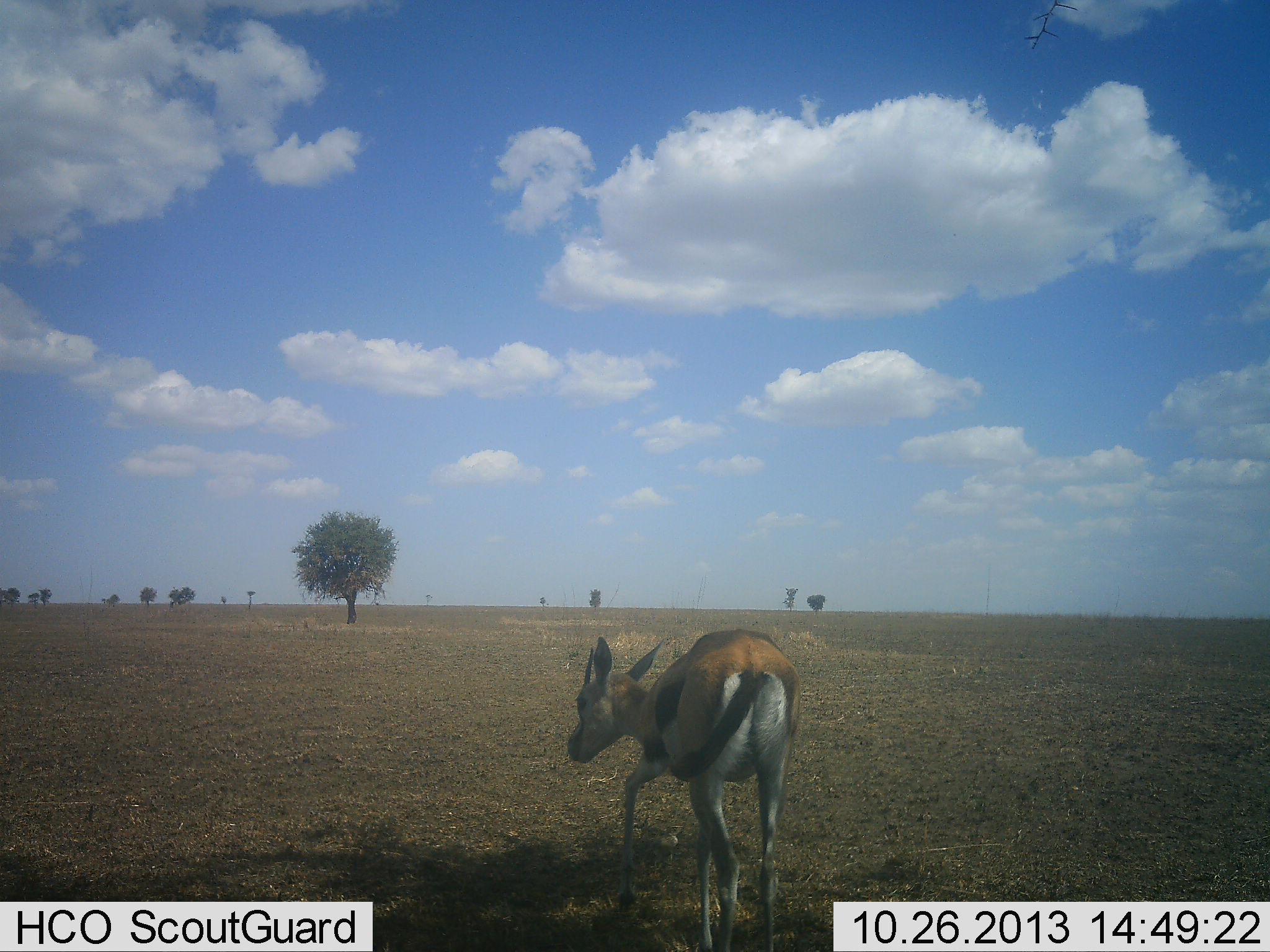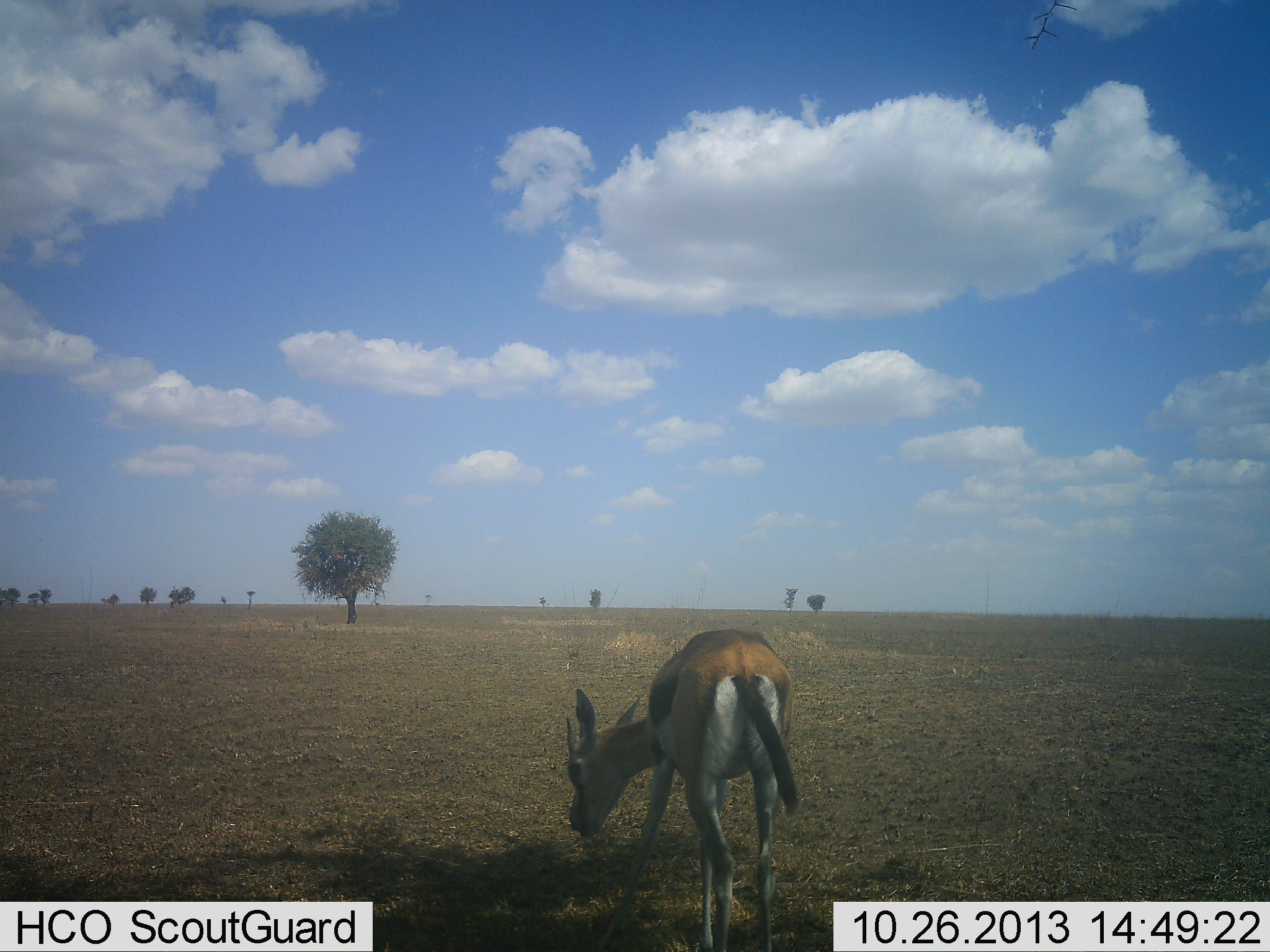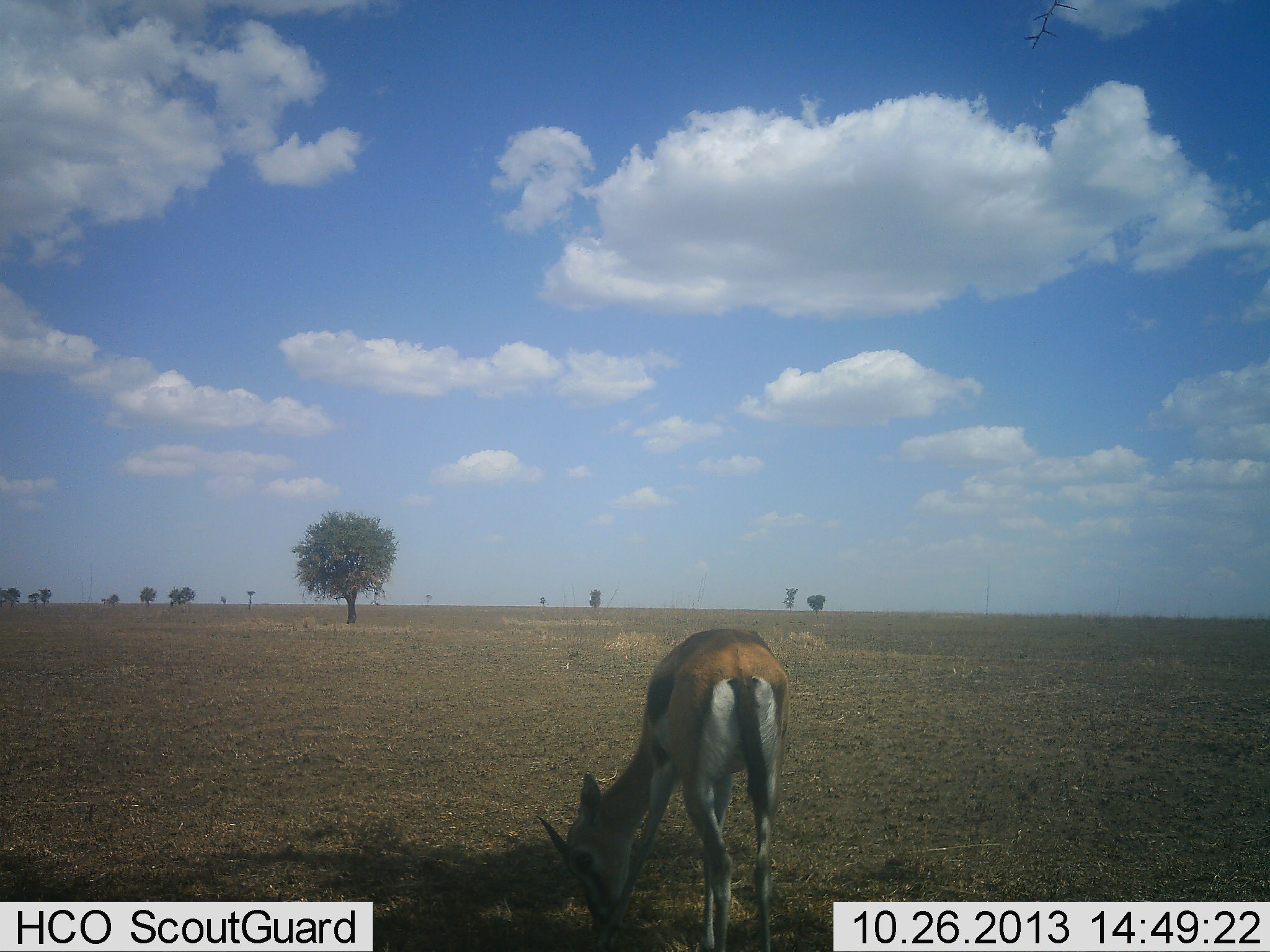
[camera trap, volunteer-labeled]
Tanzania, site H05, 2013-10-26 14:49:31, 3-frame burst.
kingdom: Animalia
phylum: Chordata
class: Mammalia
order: Artiodactyla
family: Bovidae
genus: Eudorcas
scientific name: Eudorcas thomsonii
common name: thomson's gazelle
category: gazellethomsons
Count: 1.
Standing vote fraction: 14%.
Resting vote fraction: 0%.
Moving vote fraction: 4%.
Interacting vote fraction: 0%.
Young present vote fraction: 0%.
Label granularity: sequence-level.